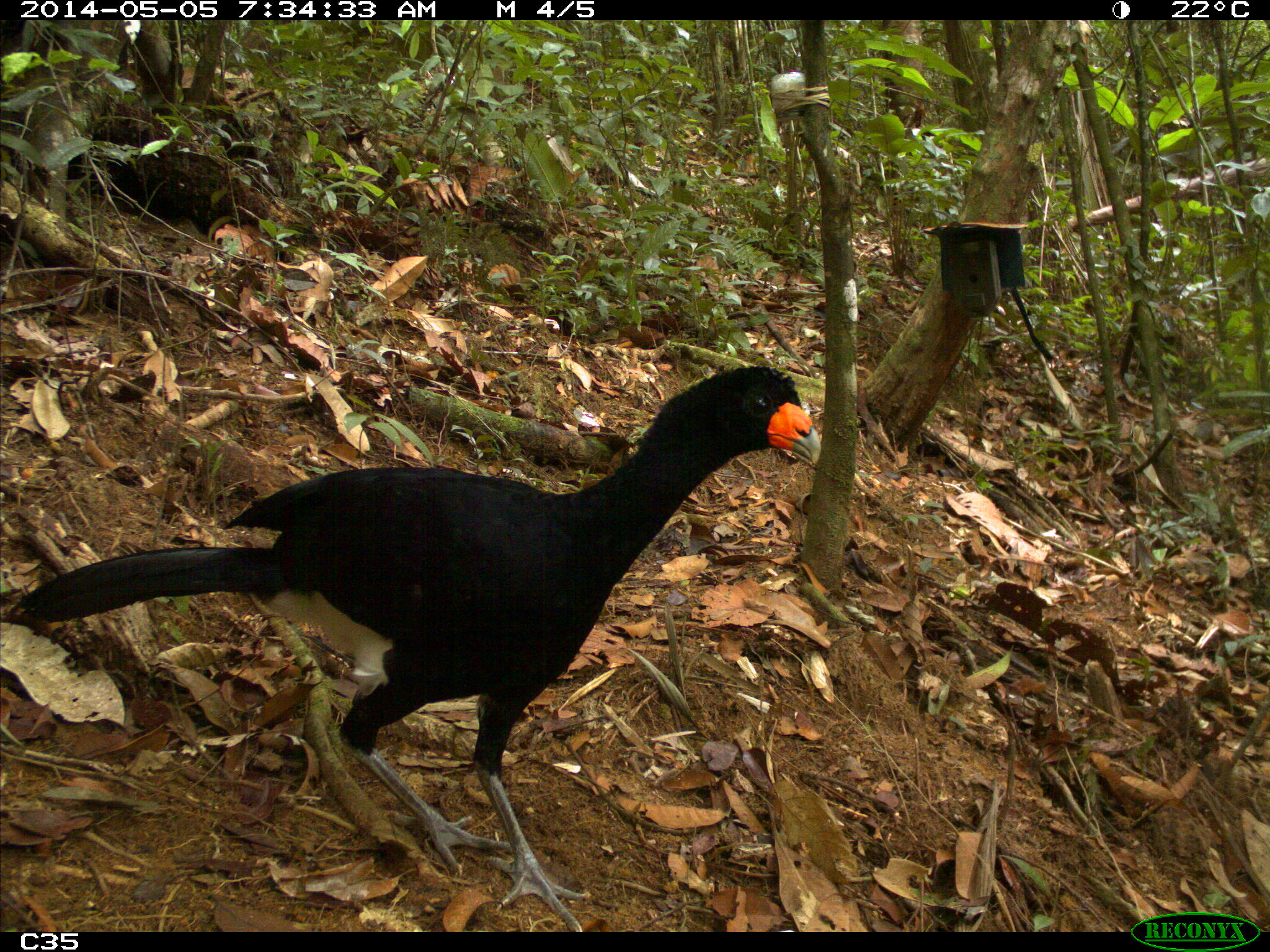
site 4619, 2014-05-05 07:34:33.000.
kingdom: Animalia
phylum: Chordata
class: Aves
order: Galliformes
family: Cracidae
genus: Crax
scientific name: Crax alector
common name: black curassow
Crax alector (black curassow), count 1, age adult.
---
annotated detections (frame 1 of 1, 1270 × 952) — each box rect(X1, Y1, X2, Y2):
crax alector: rect(8, 363, 821, 930)